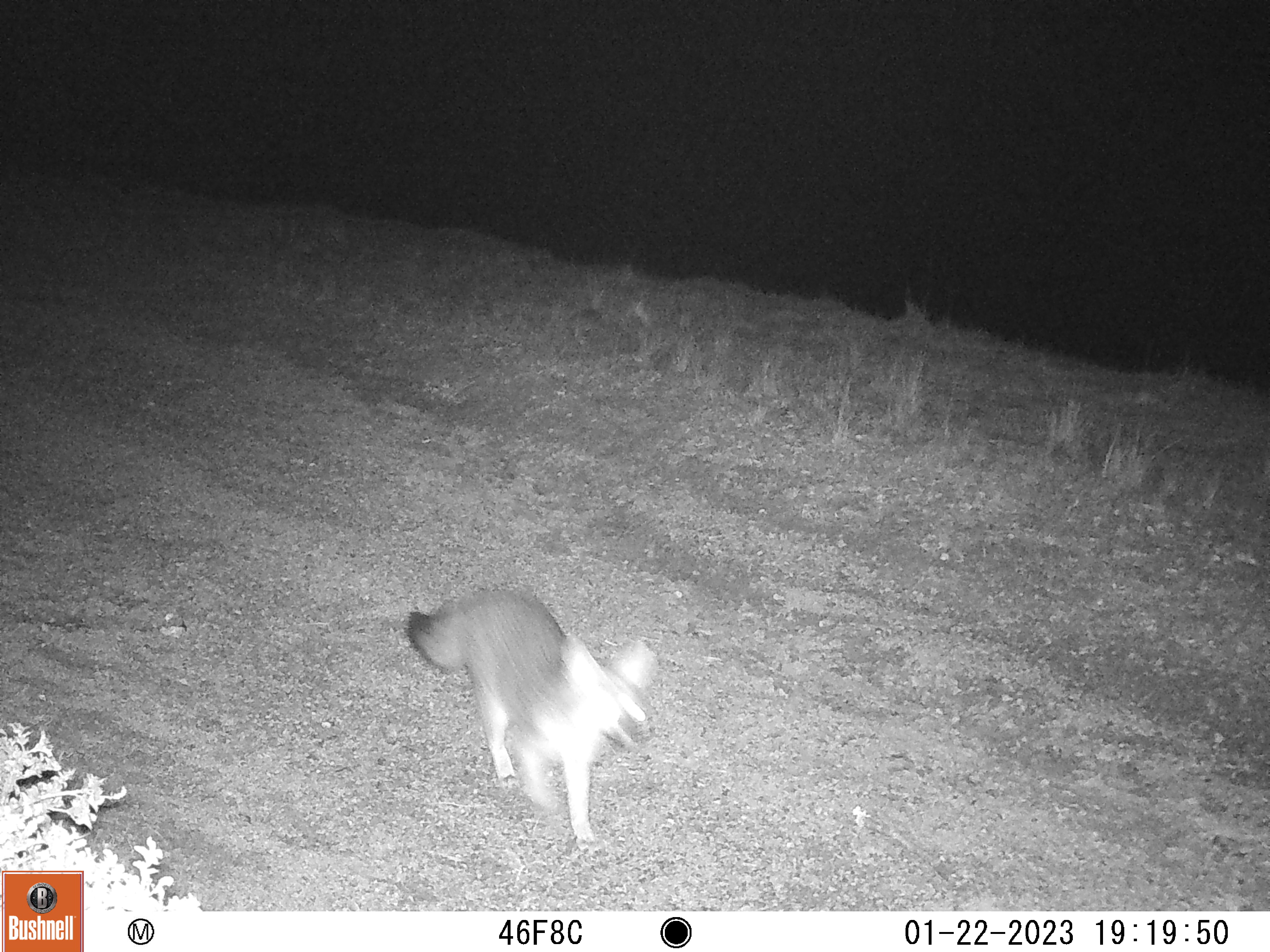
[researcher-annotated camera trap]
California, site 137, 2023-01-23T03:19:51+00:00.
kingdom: Animalia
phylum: Chordata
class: Mammalia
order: Carnivora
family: Canidae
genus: Urocyon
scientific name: Urocyon cinereoargenteus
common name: gray fox